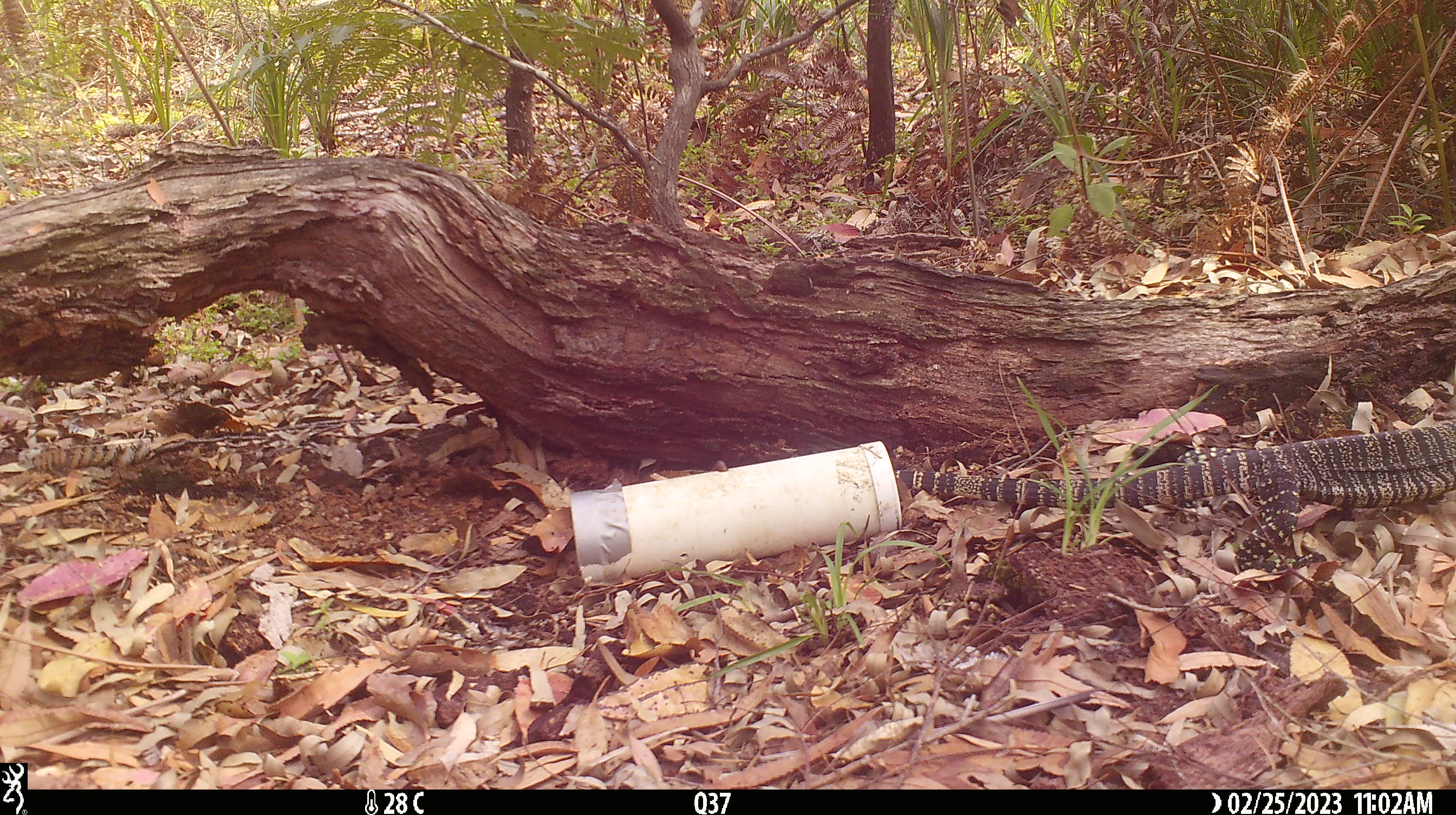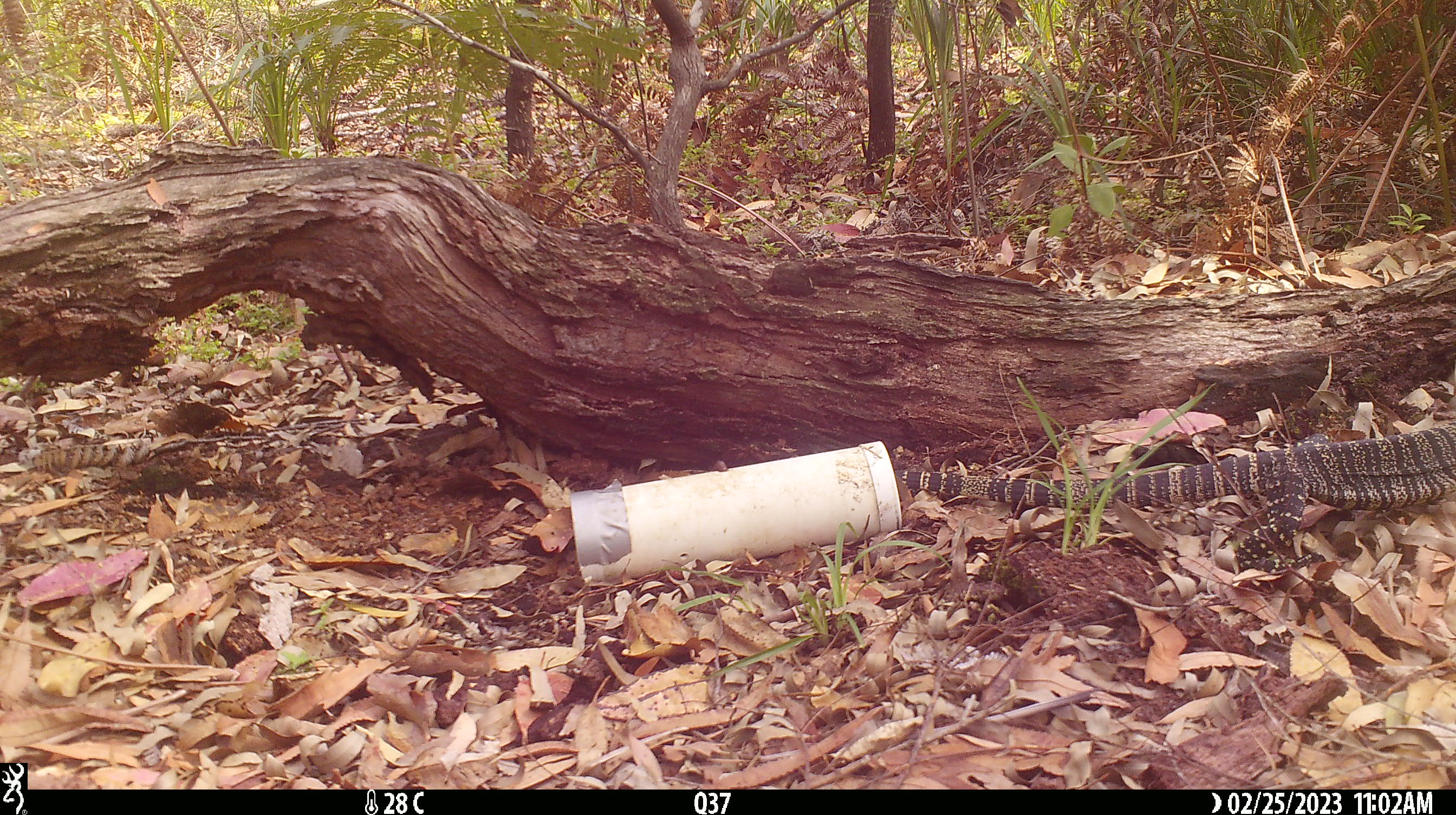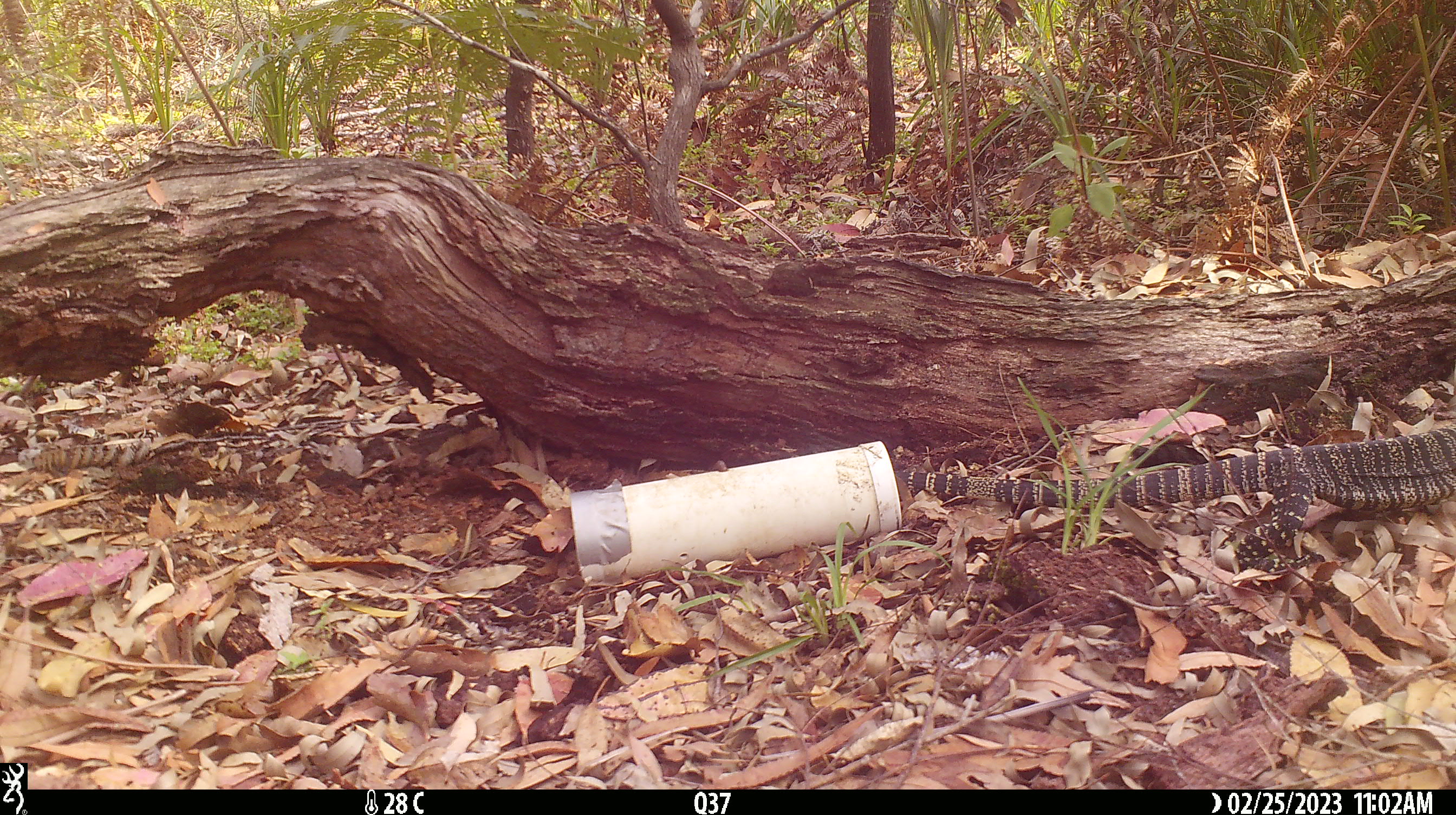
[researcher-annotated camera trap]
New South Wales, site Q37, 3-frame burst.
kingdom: Animalia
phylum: Chordata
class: Reptilia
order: Squamata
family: Varanidae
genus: Varanus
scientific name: Varanus varius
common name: lace monitor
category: goanna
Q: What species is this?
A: Goanna (lace monitor) (Varanus varius).